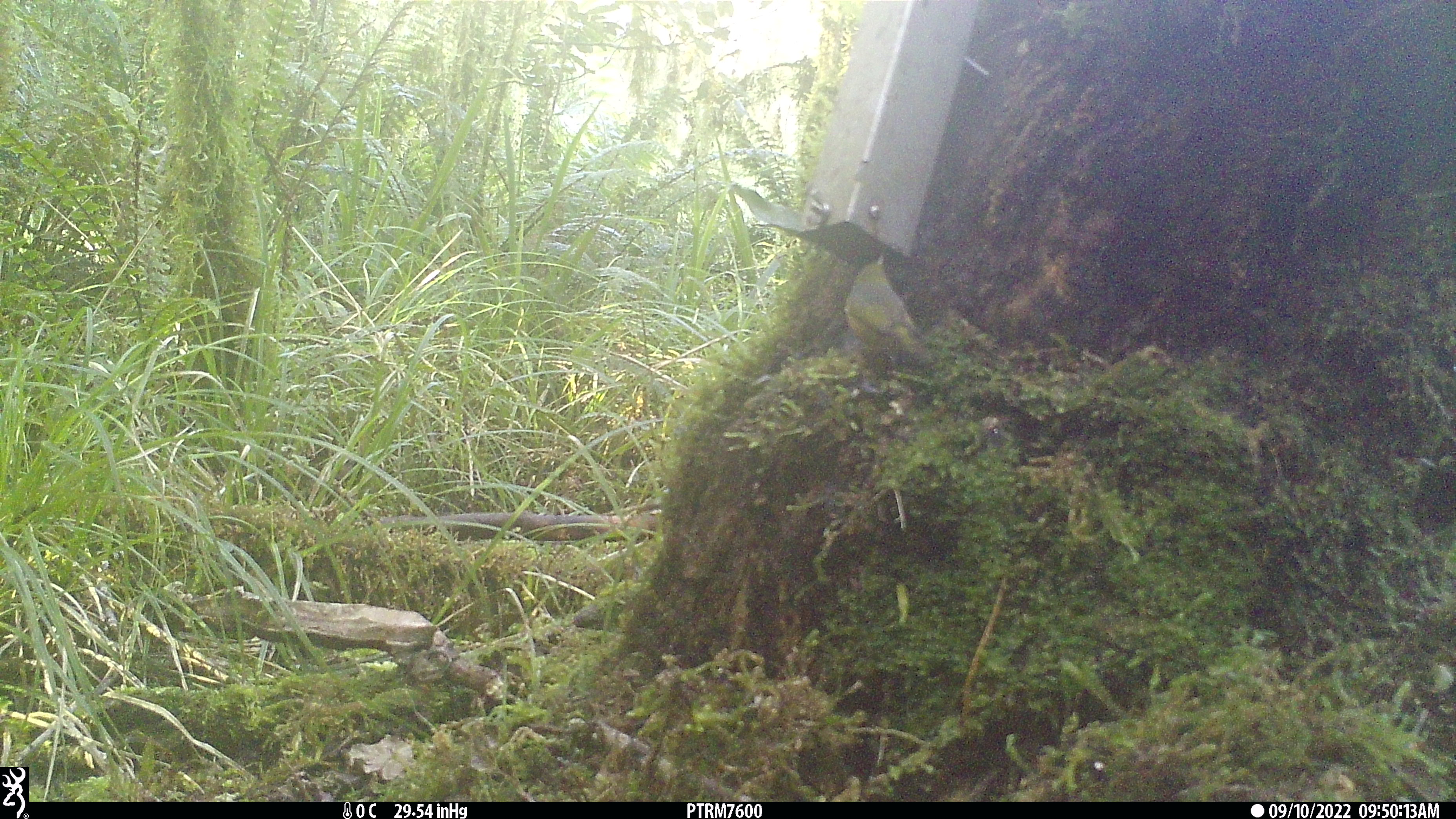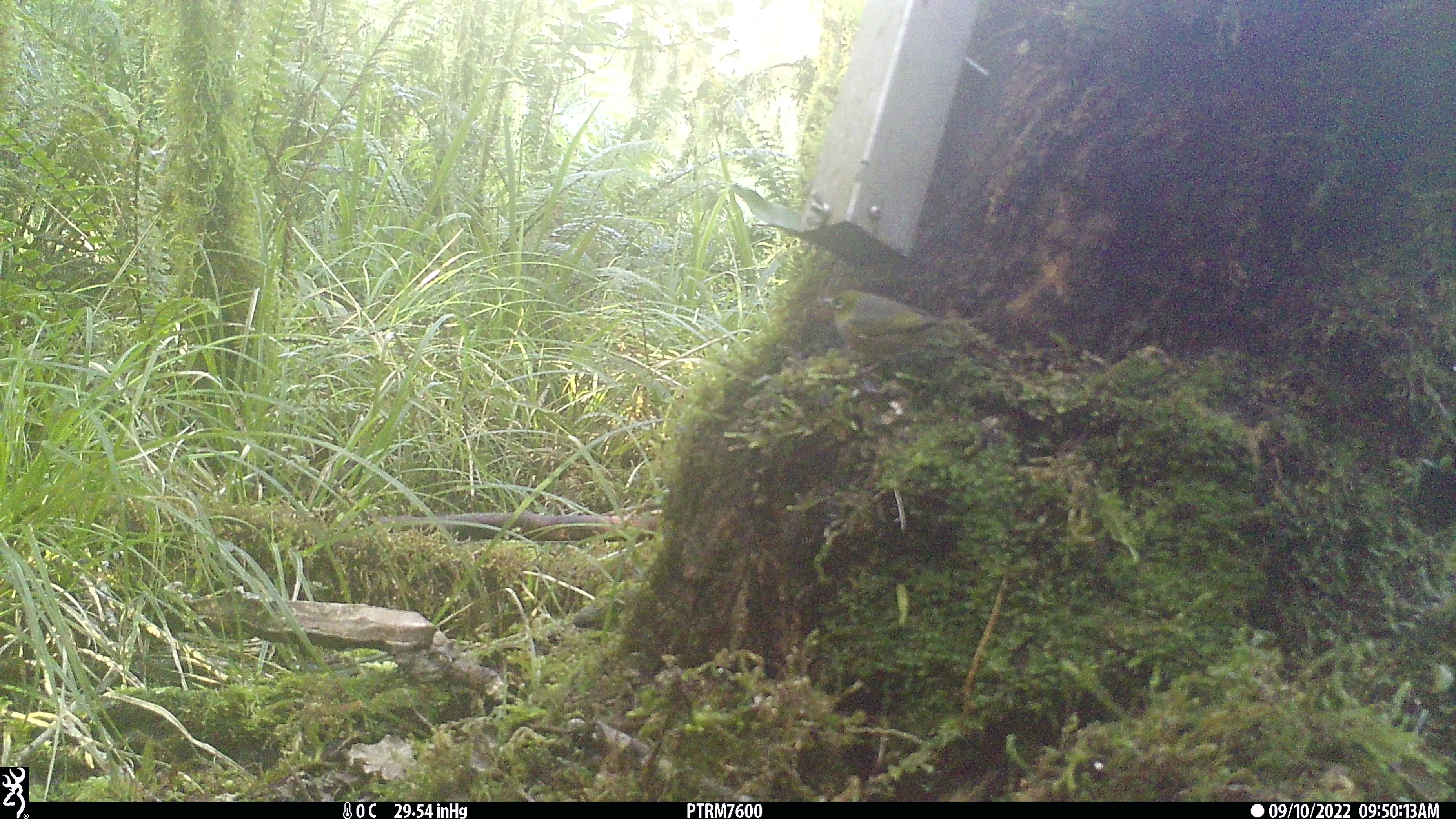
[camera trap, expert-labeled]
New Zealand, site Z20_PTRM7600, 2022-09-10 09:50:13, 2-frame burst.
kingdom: Animalia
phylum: Chordata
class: Aves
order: Passeriformes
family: Zosteropidae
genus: Zosterops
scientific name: Zosterops lateralis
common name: silvereye